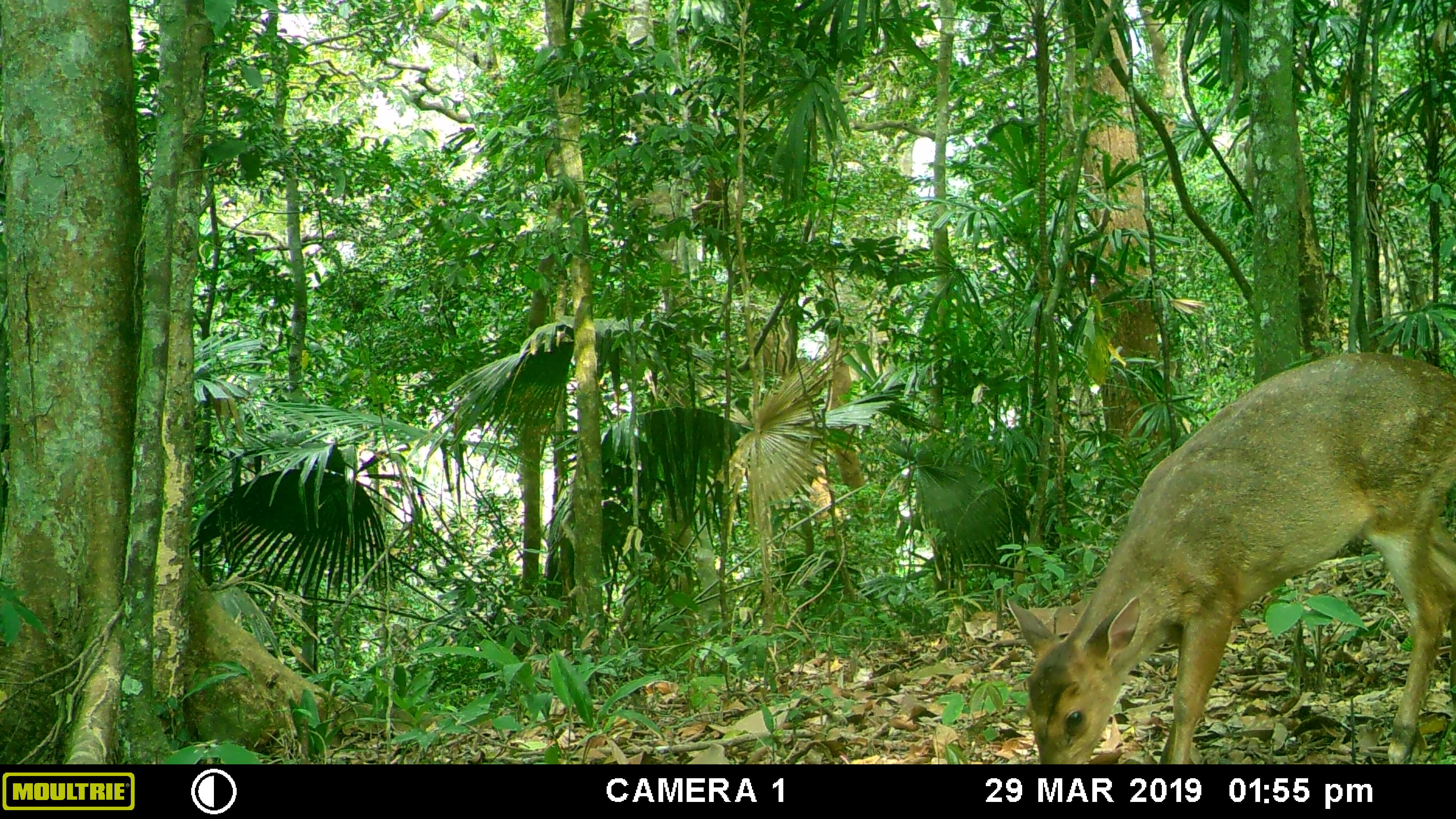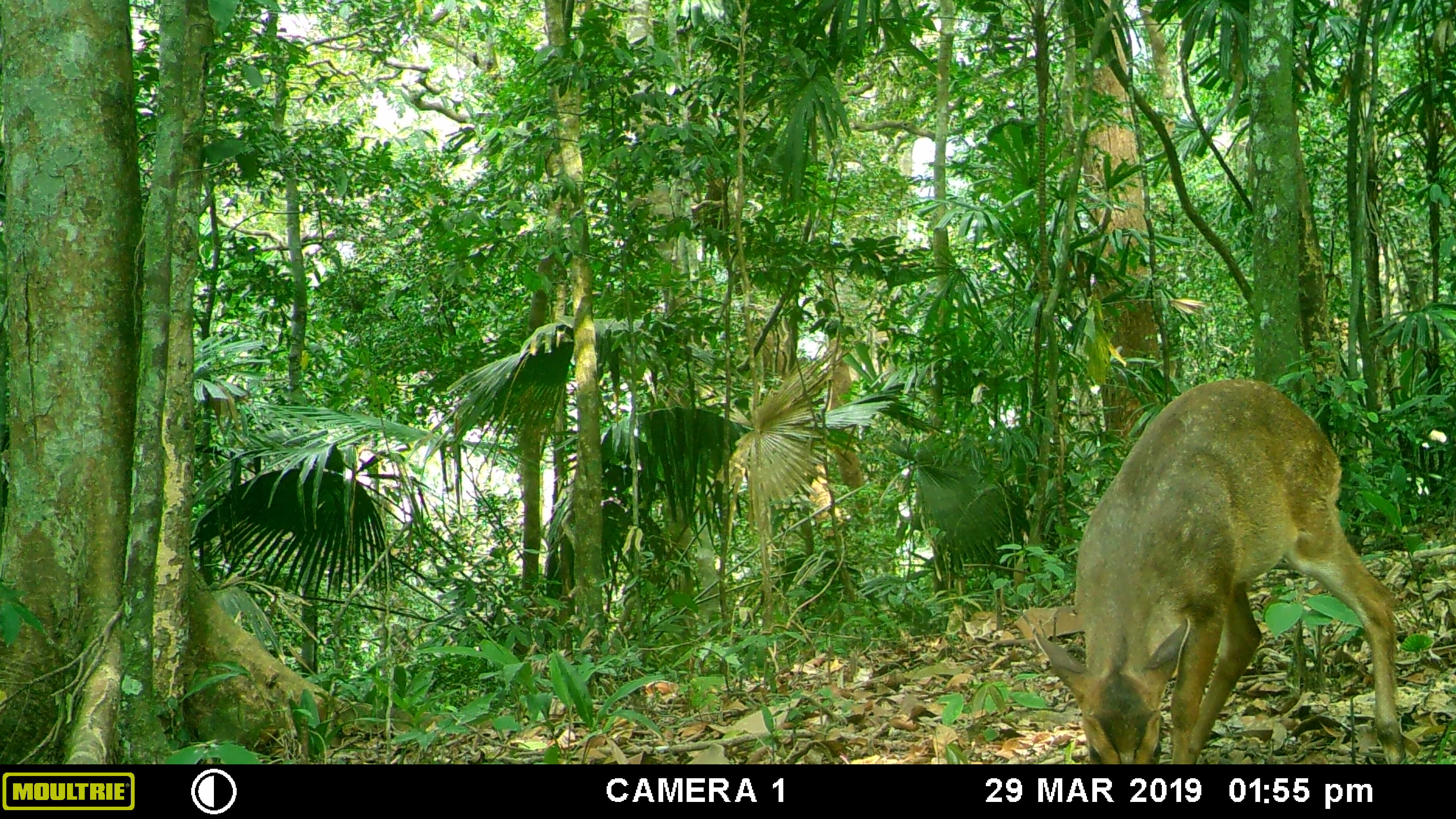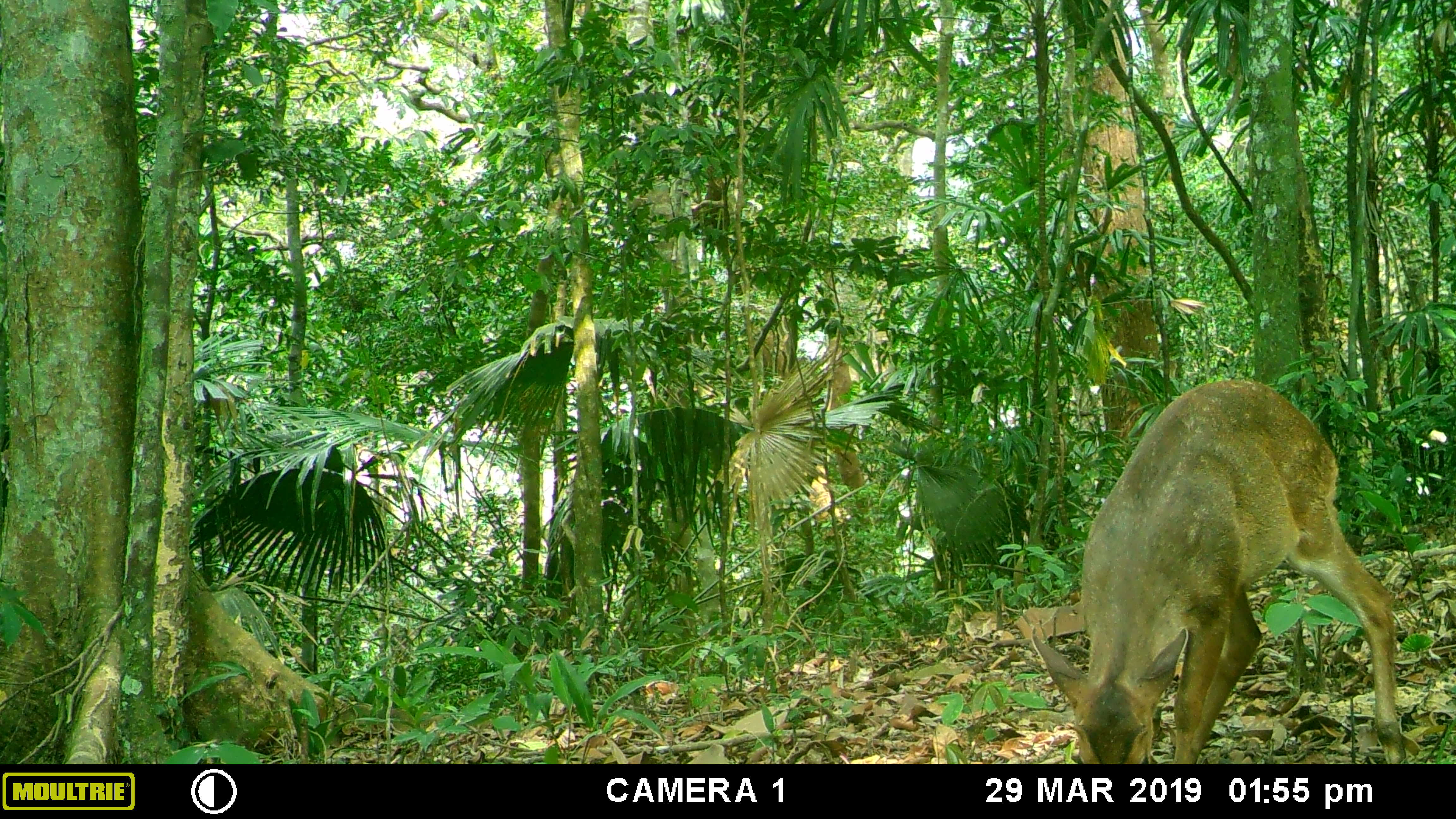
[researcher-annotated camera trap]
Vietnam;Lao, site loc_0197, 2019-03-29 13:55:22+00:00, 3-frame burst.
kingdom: Animalia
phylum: Chordata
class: Mammalia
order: Artiodactyla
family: Cervidae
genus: Muntiacus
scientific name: Muntiacus vuquangensis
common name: large-antlered muntjac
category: large antlered muntjac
Large antlered muntjac (large-antlered muntjac) (Muntiacus vuquangensis). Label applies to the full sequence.